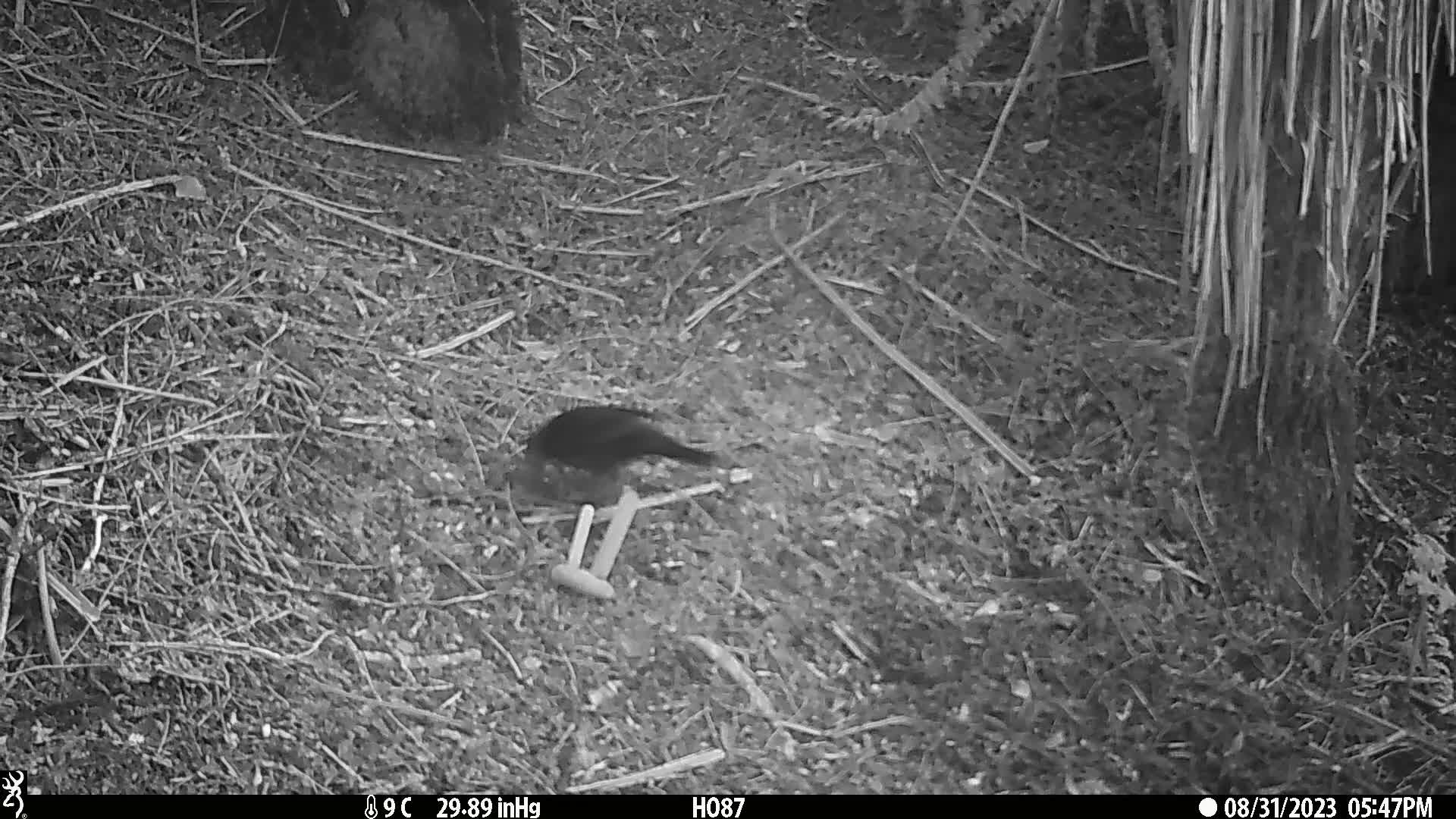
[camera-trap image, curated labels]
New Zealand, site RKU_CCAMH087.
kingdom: Animalia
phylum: Chordata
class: Aves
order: Passeriformes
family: Turdidae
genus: Turdus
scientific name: Turdus merula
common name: eurasian blackbird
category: blackbird